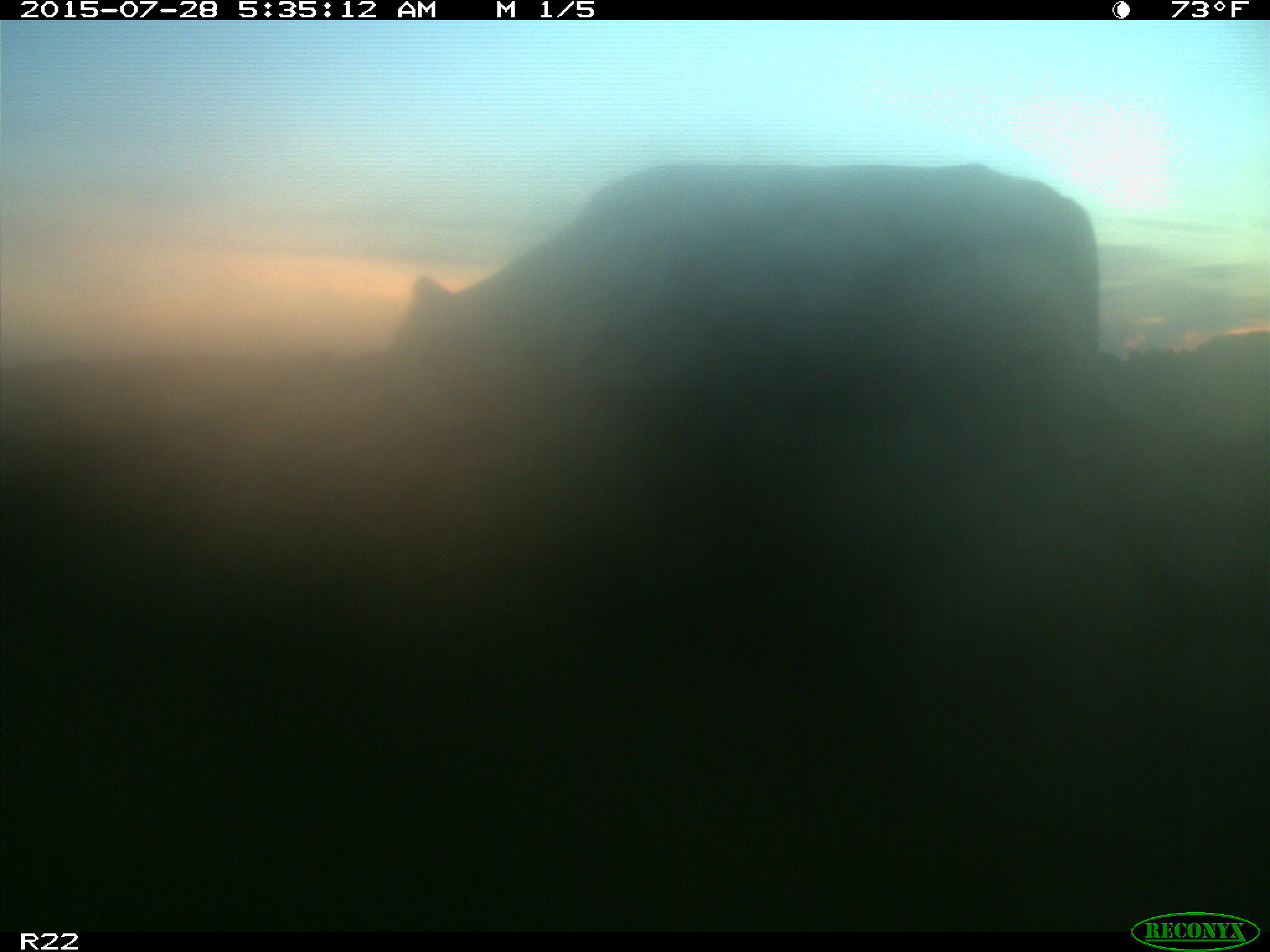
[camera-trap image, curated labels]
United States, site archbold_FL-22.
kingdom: Animalia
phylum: Chordata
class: Mammalia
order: Artiodactyla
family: Bovidae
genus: Bos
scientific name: Bos taurus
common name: domestic cow